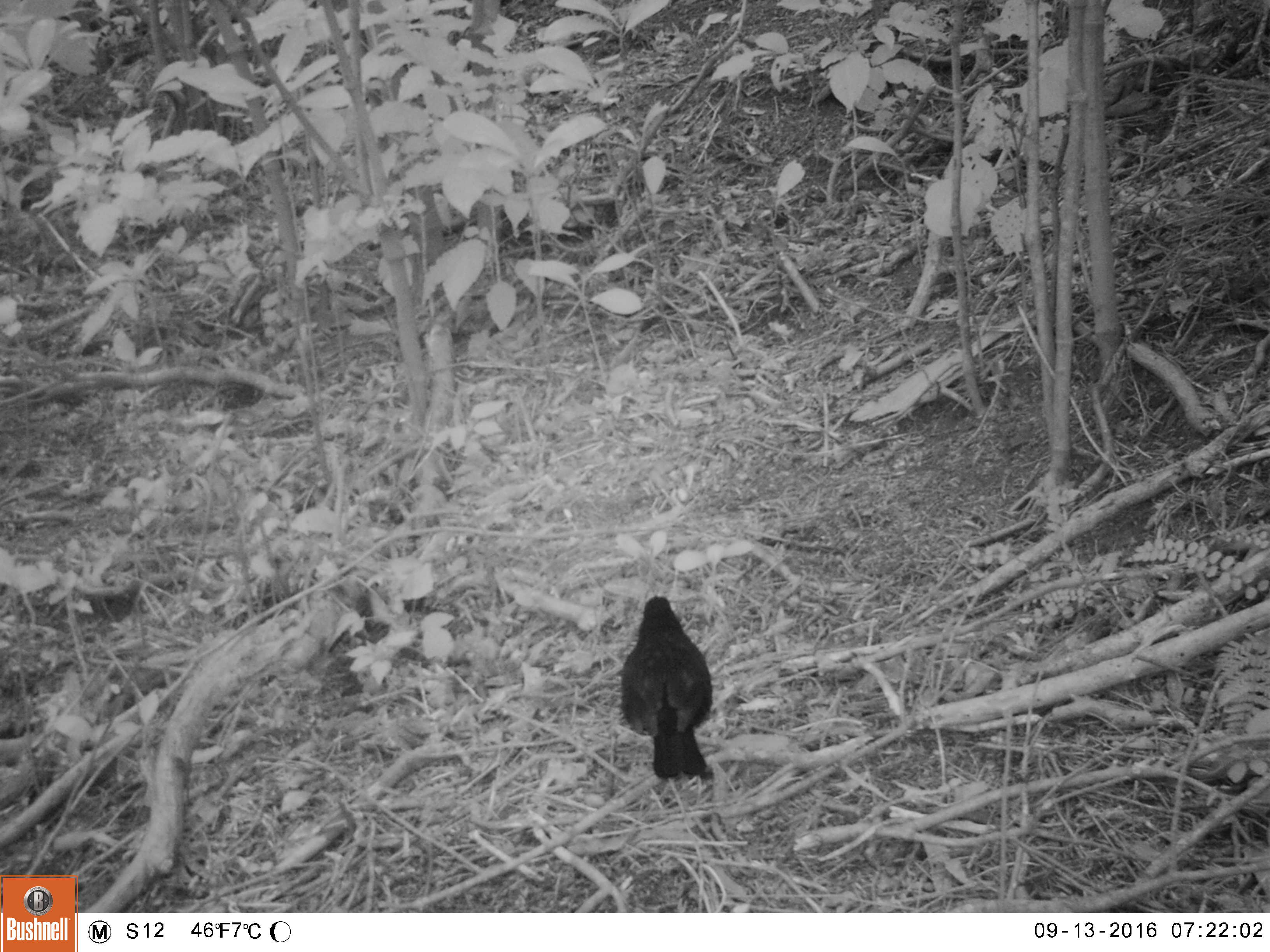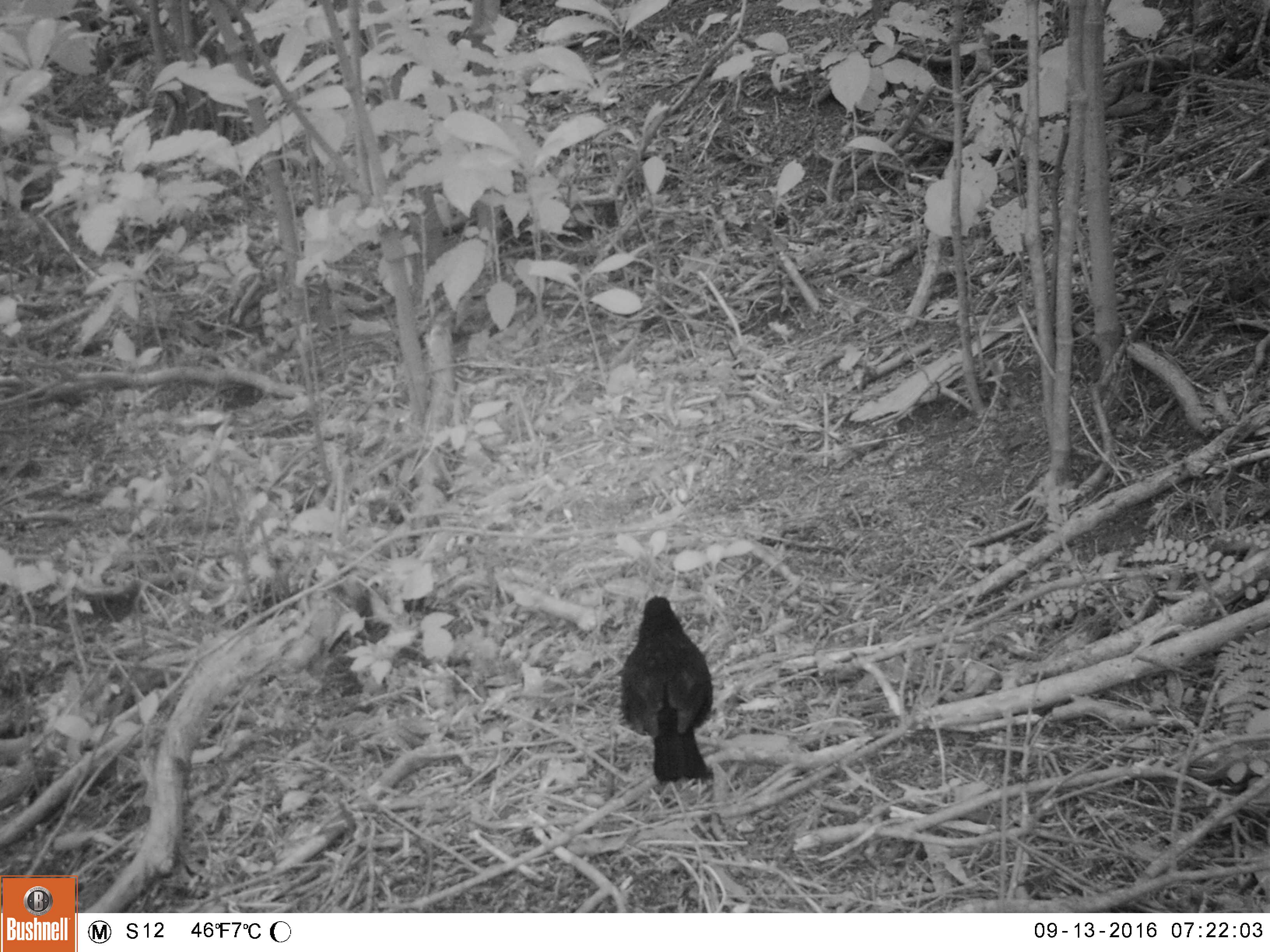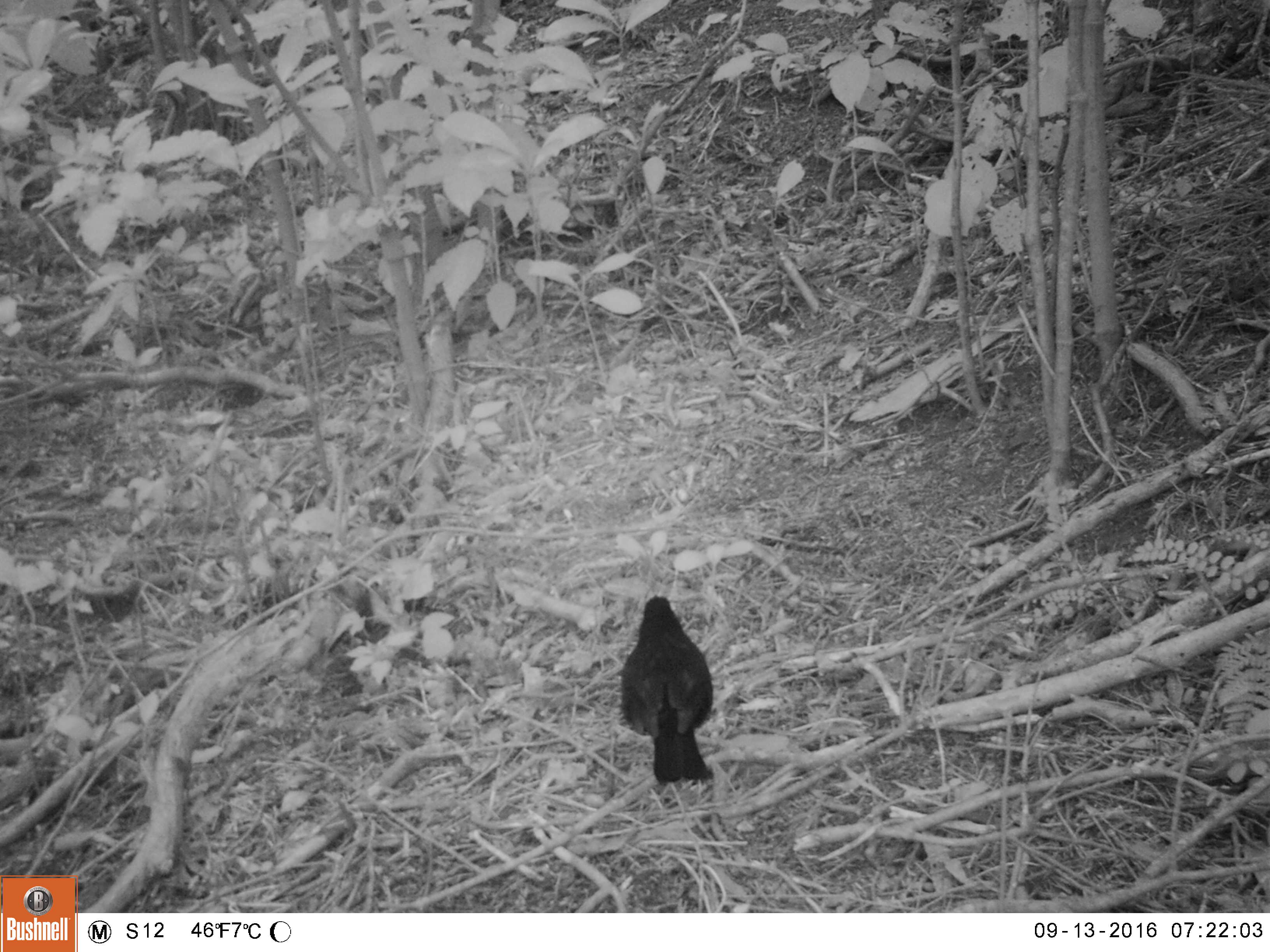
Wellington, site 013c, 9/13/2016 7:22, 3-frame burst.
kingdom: Animalia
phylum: Chordata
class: Aves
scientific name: Aves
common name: bird